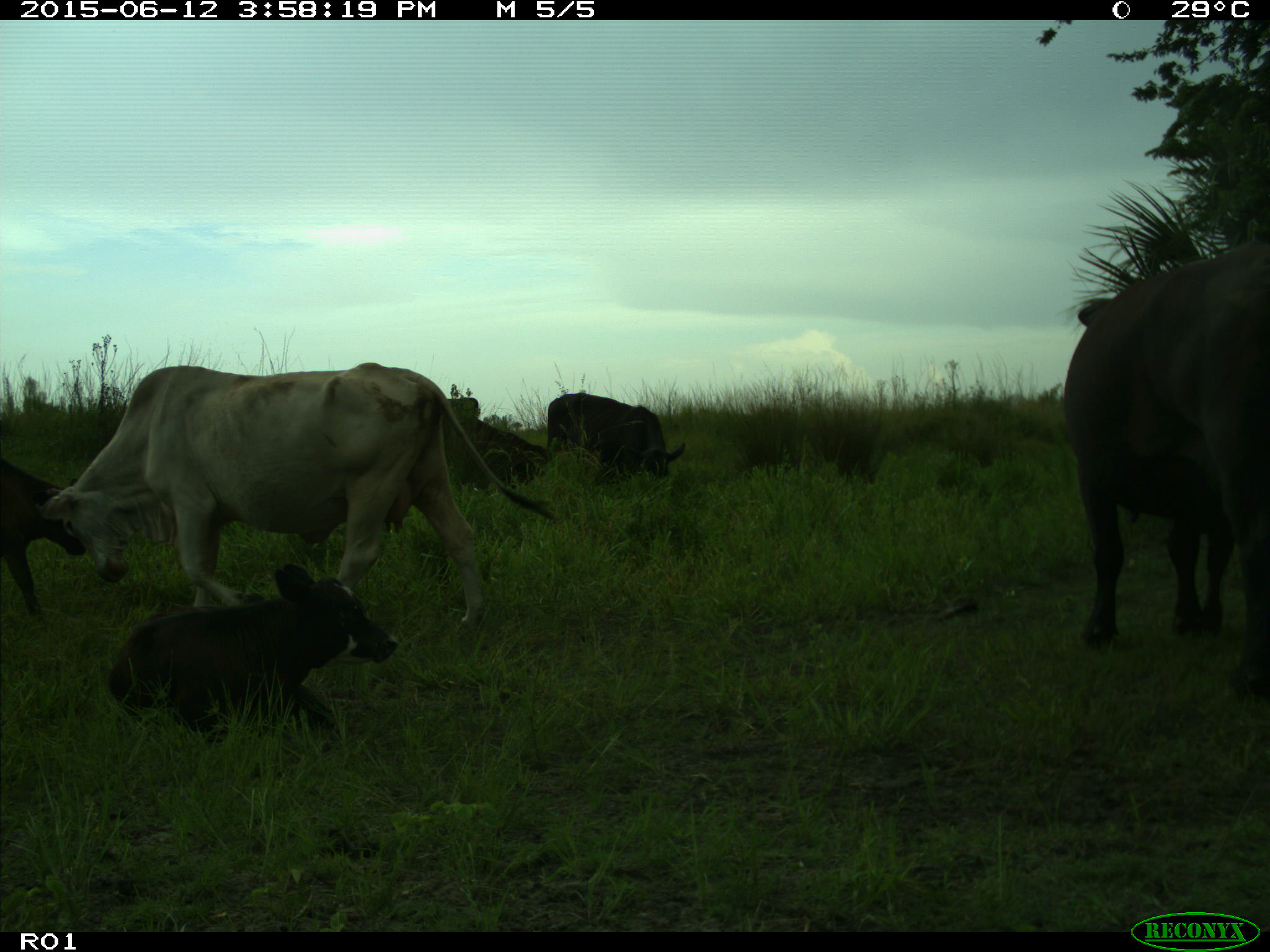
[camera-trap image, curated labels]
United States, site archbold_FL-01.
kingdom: Animalia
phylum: Chordata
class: Mammalia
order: Artiodactyla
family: Bovidae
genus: Bos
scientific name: Bos taurus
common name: domestic cow